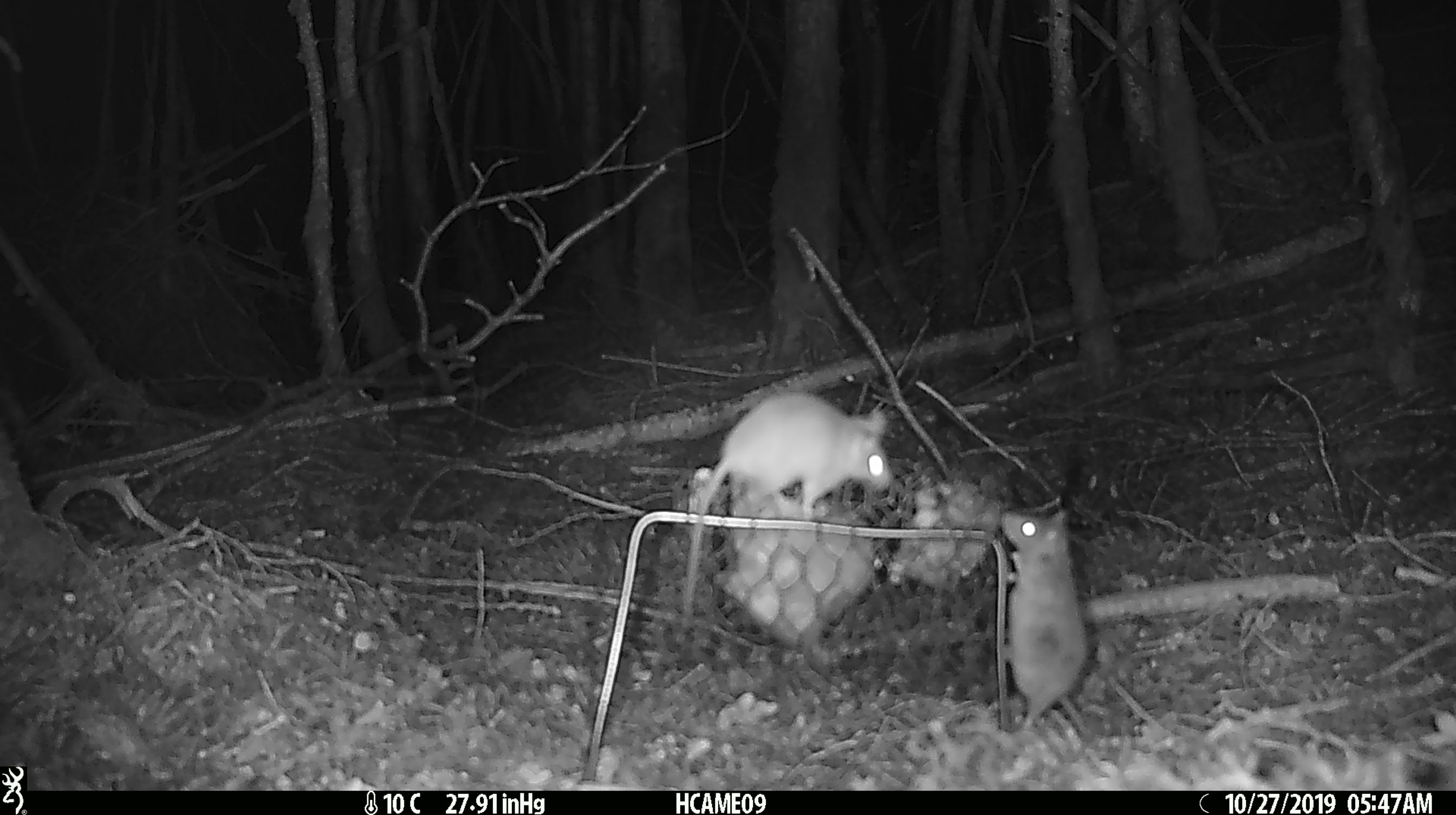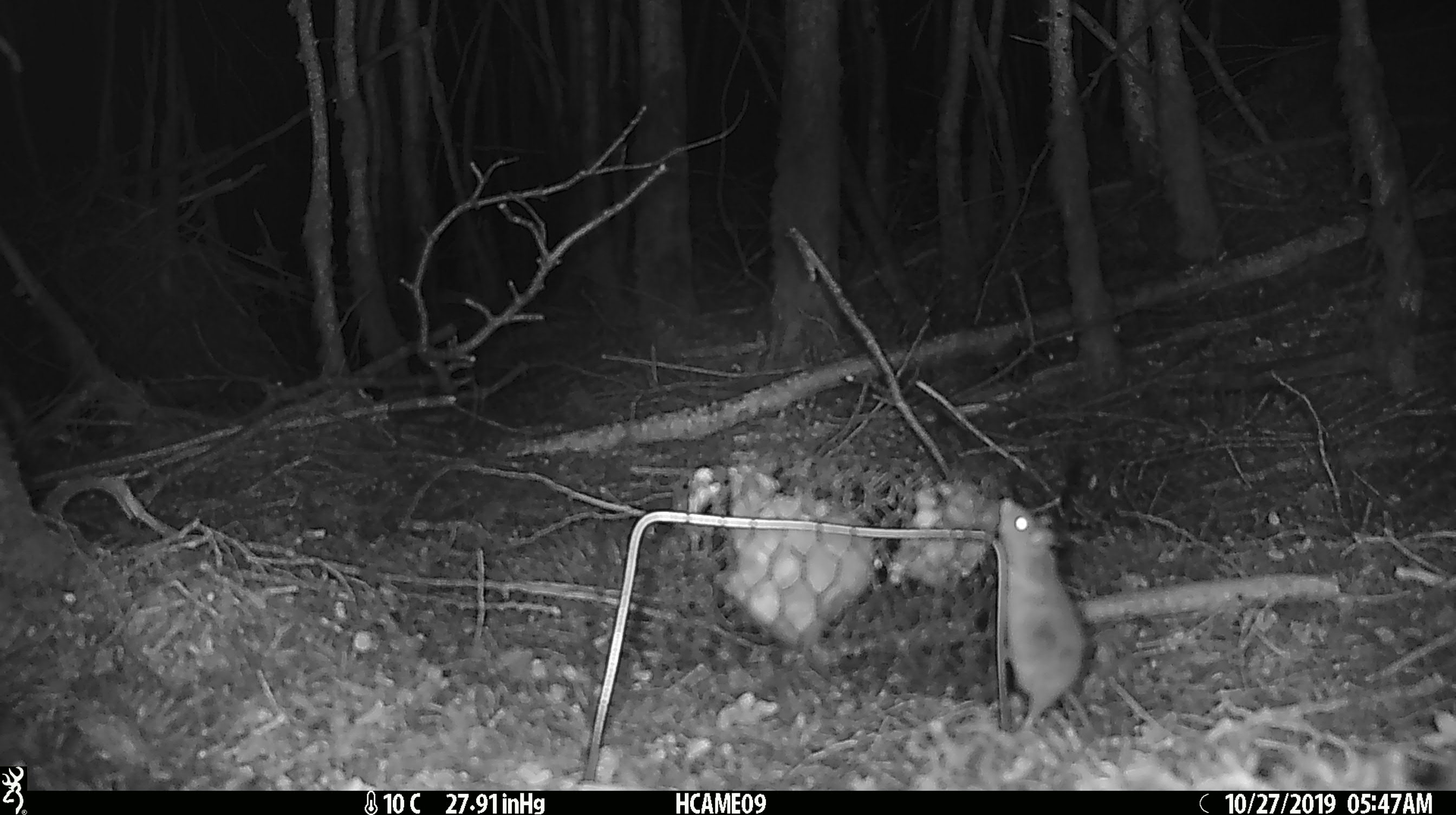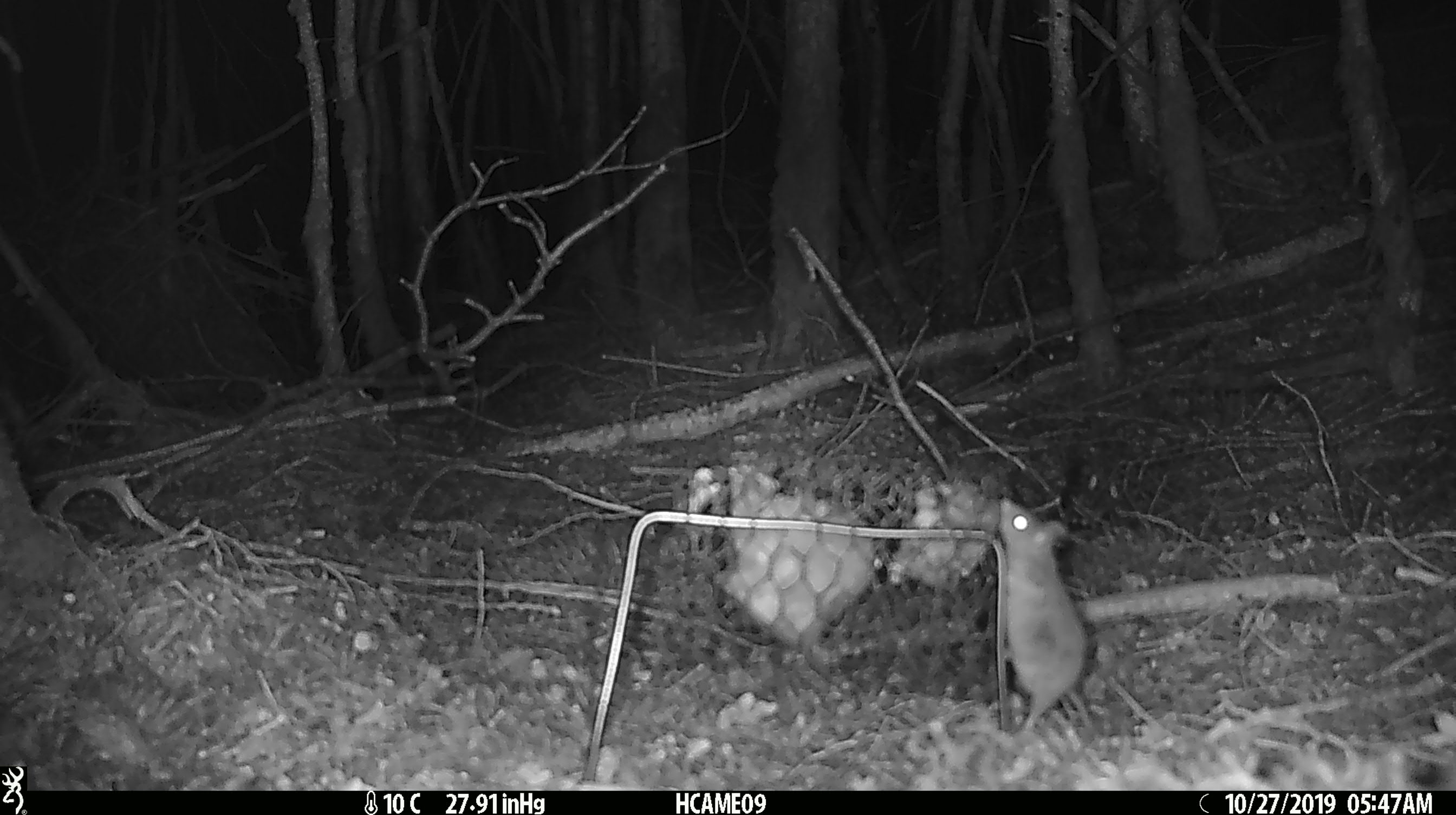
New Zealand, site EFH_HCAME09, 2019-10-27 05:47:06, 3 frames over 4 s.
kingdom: Animalia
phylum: Chordata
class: Mammalia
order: Rodentia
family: Muridae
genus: Mus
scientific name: Mus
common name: mouse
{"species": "mouse (Mus)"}